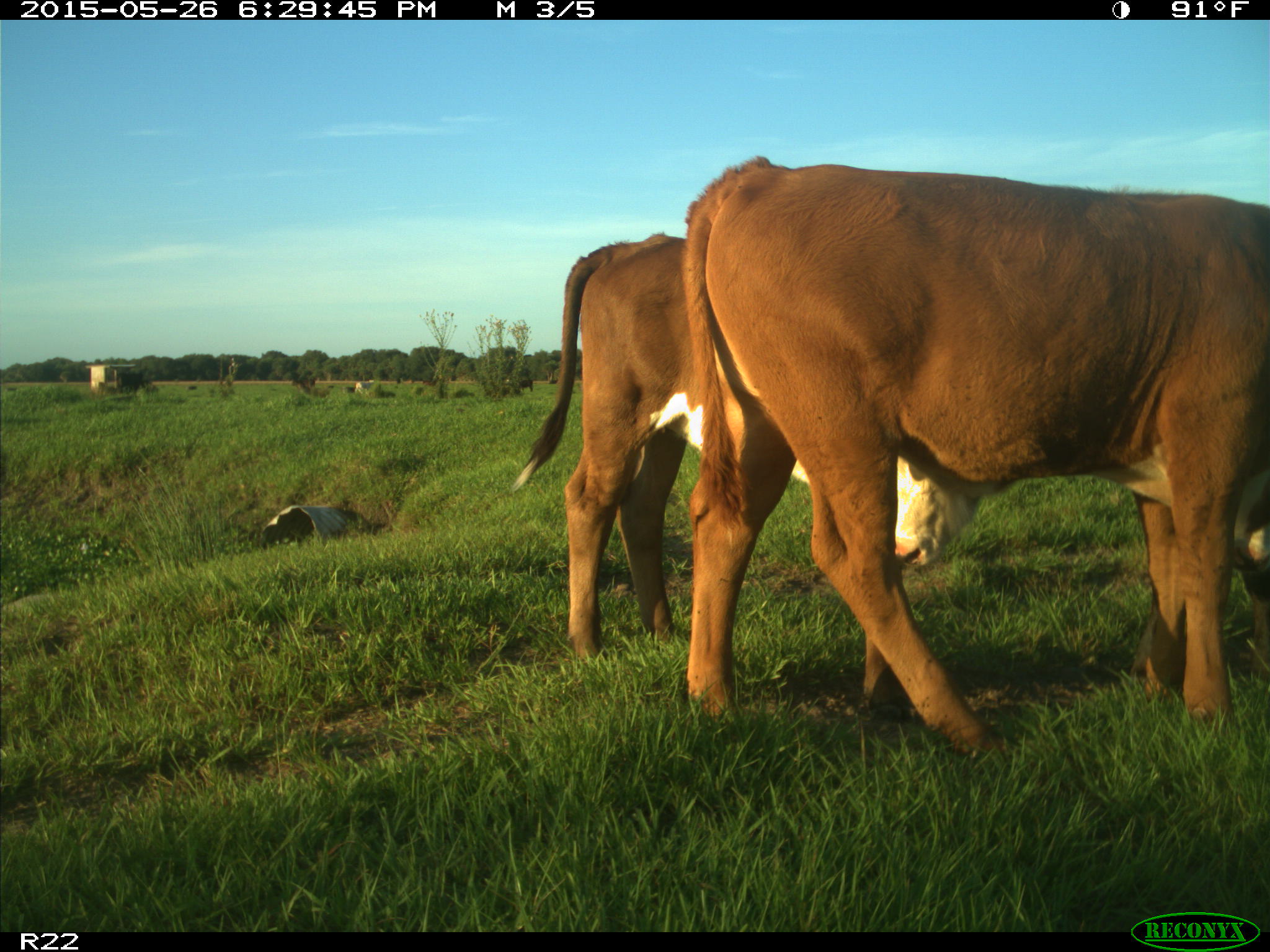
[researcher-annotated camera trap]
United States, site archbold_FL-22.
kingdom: Animalia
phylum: Chordata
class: Mammalia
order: Artiodactyla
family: Bovidae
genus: Bos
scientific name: Bos taurus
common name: domestic cow